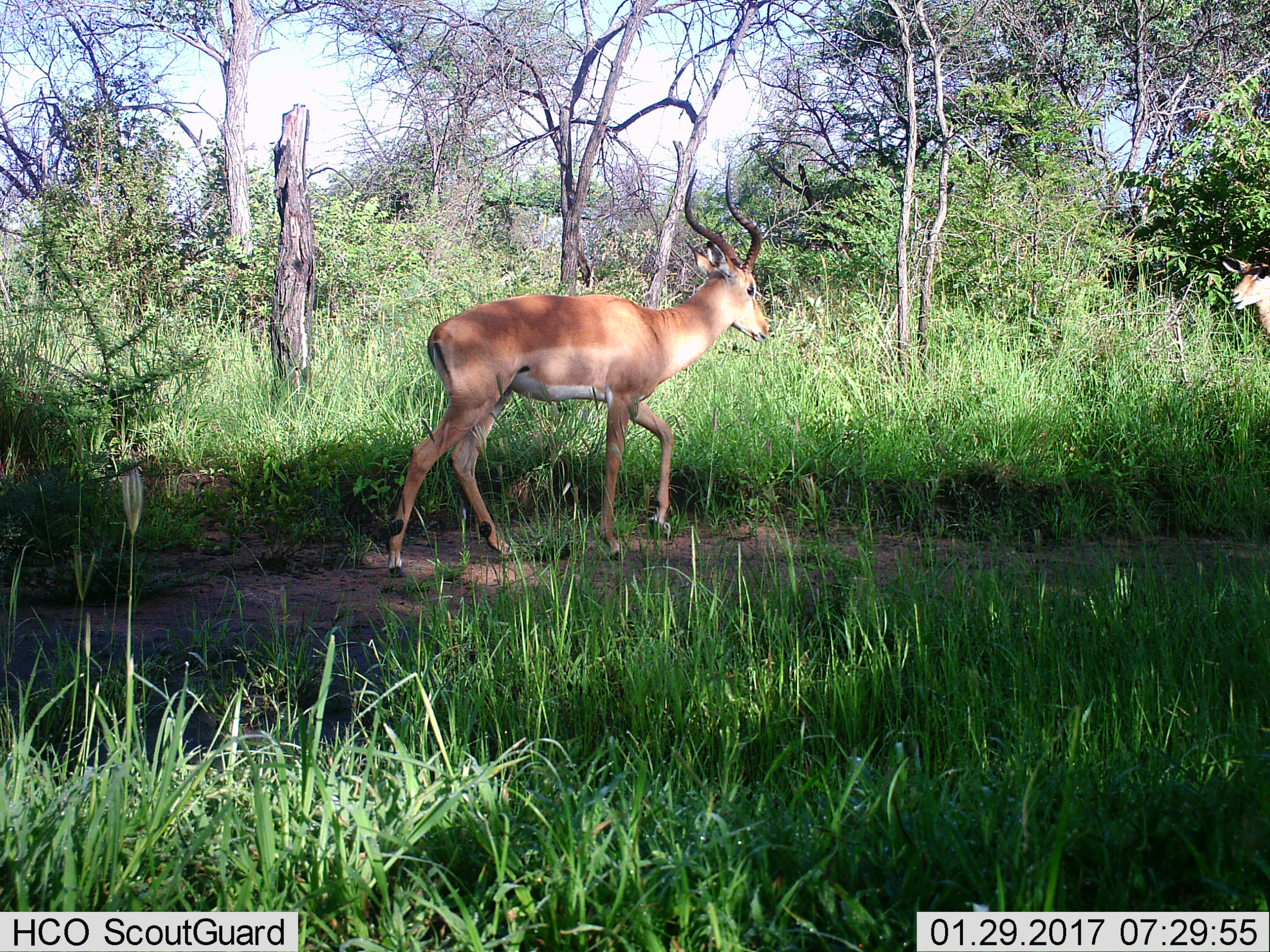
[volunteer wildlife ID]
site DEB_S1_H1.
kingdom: Animalia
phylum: Chordata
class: Mammalia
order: Artiodactyla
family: Bovidae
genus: Aepyceros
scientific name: Aepyceros melampus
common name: impala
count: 2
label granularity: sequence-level